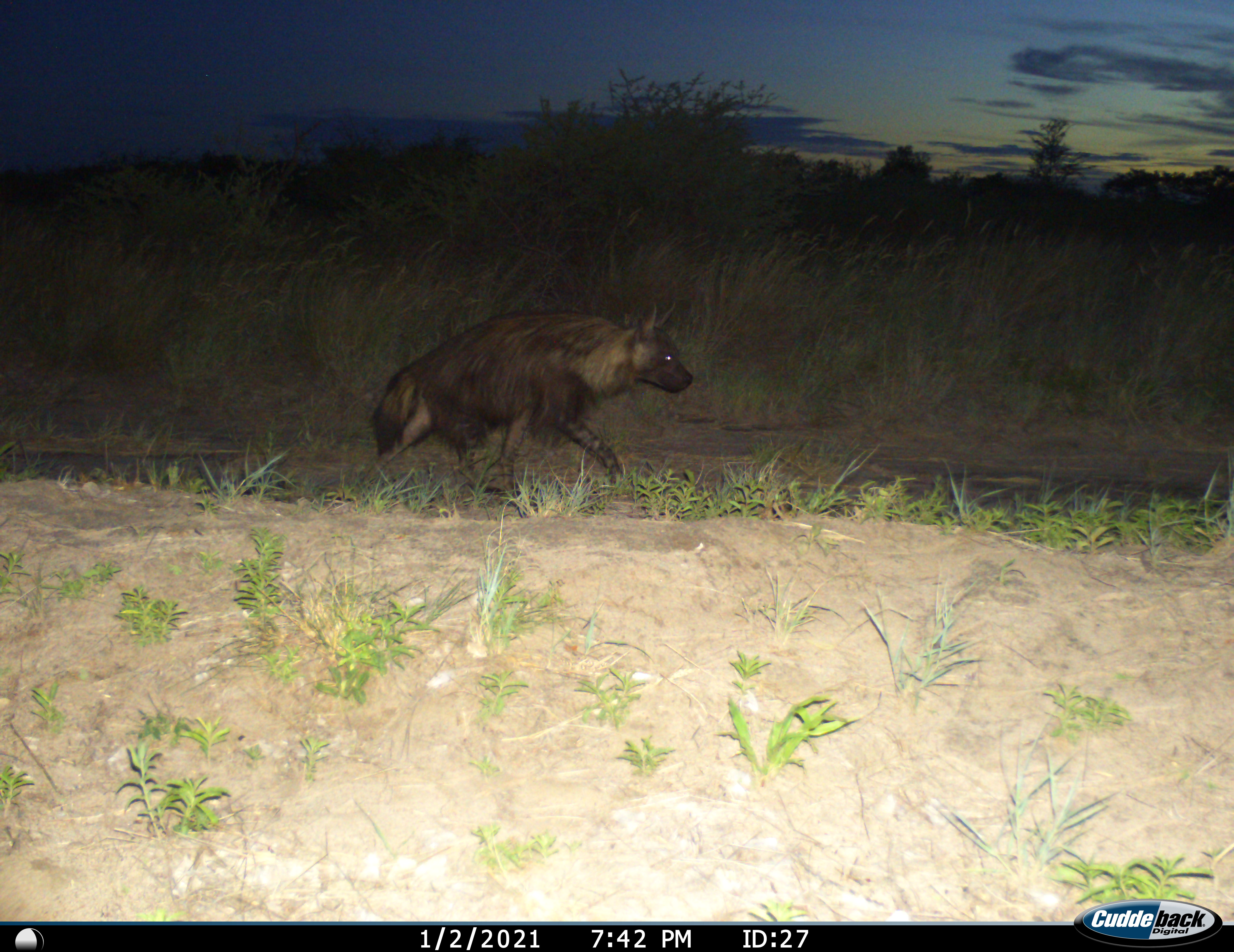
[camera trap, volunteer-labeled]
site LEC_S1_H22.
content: unidentified animal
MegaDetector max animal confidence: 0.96